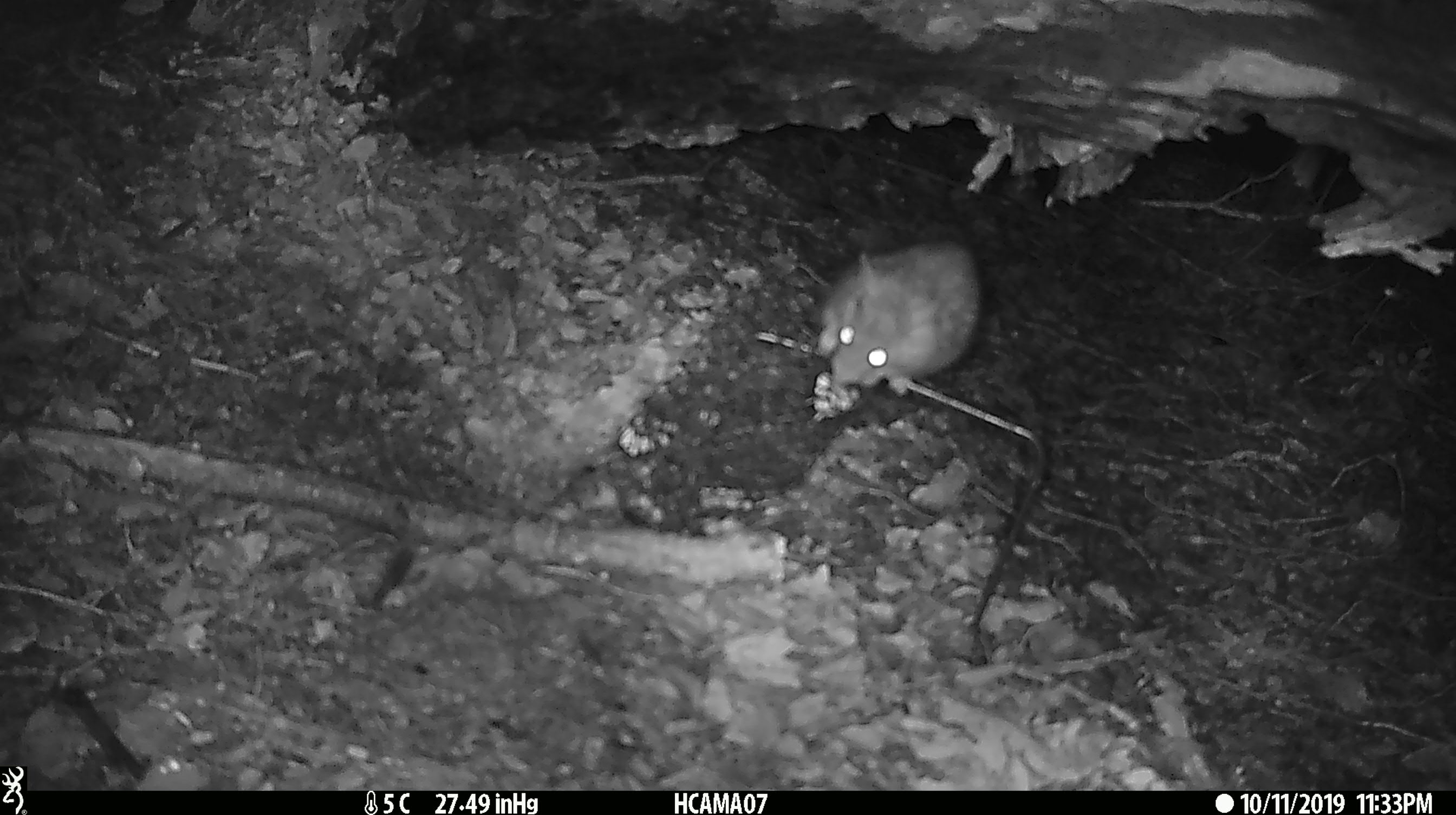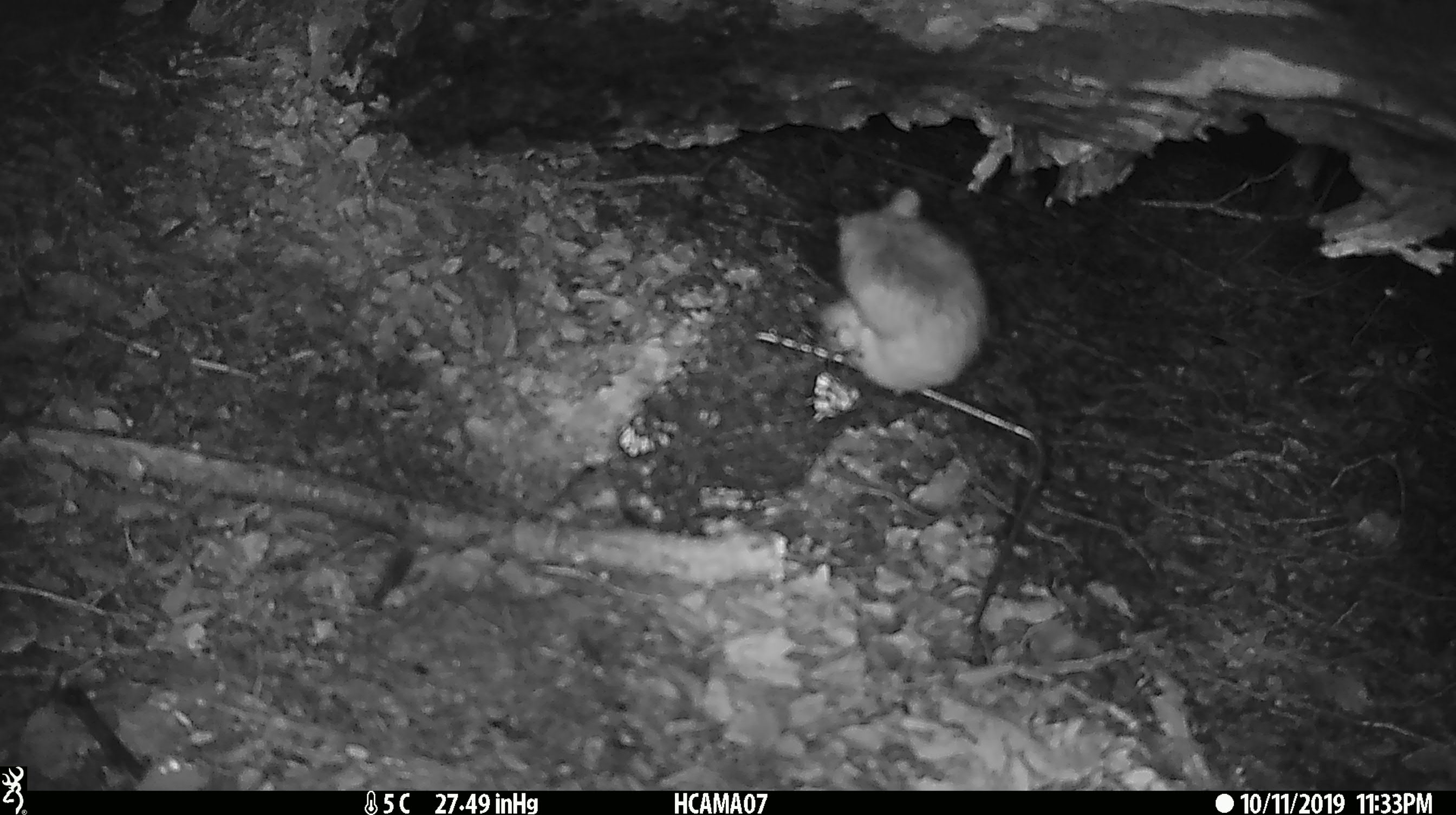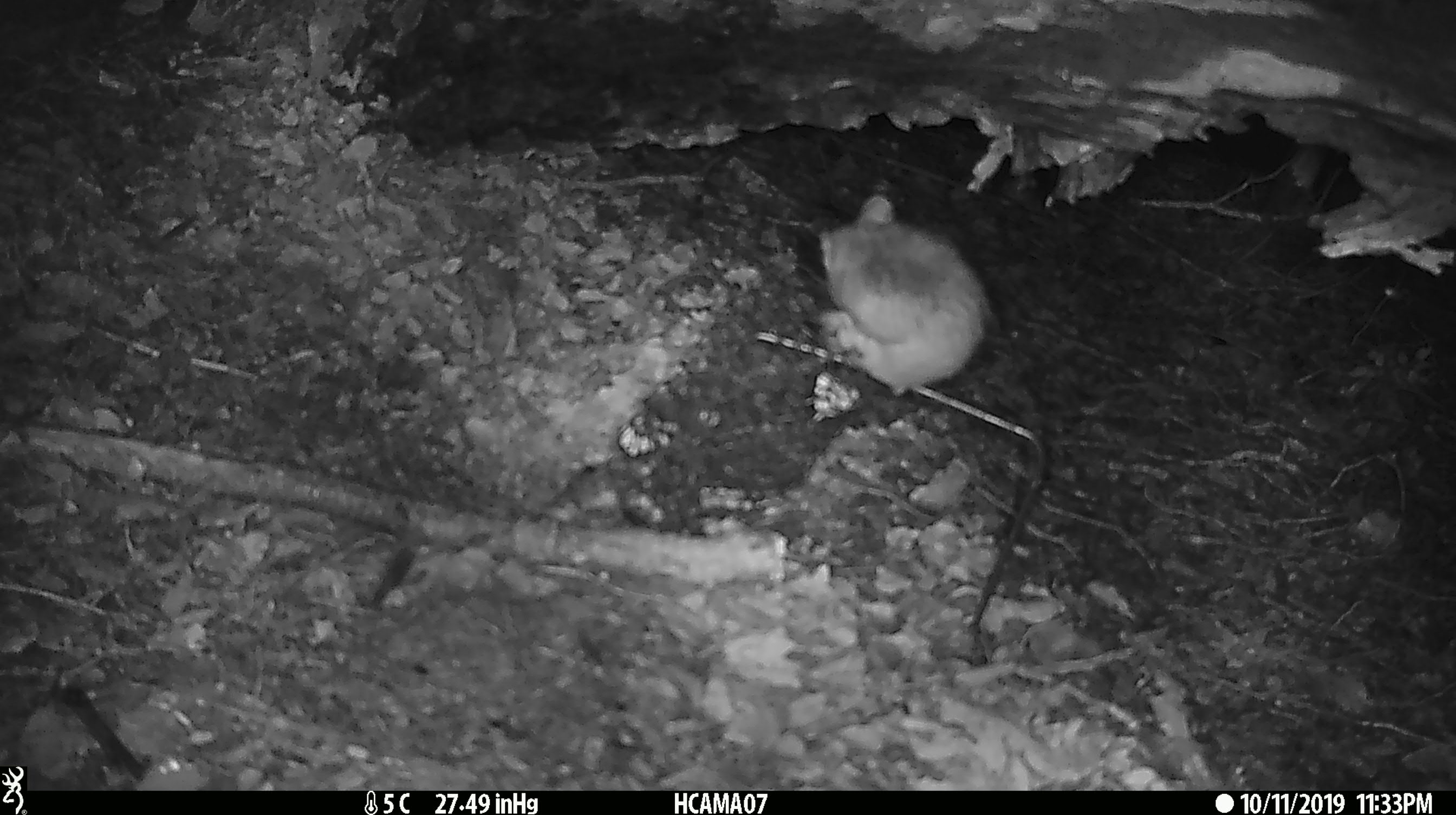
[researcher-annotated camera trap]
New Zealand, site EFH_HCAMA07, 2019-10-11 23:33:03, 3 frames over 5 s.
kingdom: Animalia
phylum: Chordata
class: Mammalia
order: Rodentia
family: Muridae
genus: Rattus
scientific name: Rattus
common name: rat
Rat (Rattus).